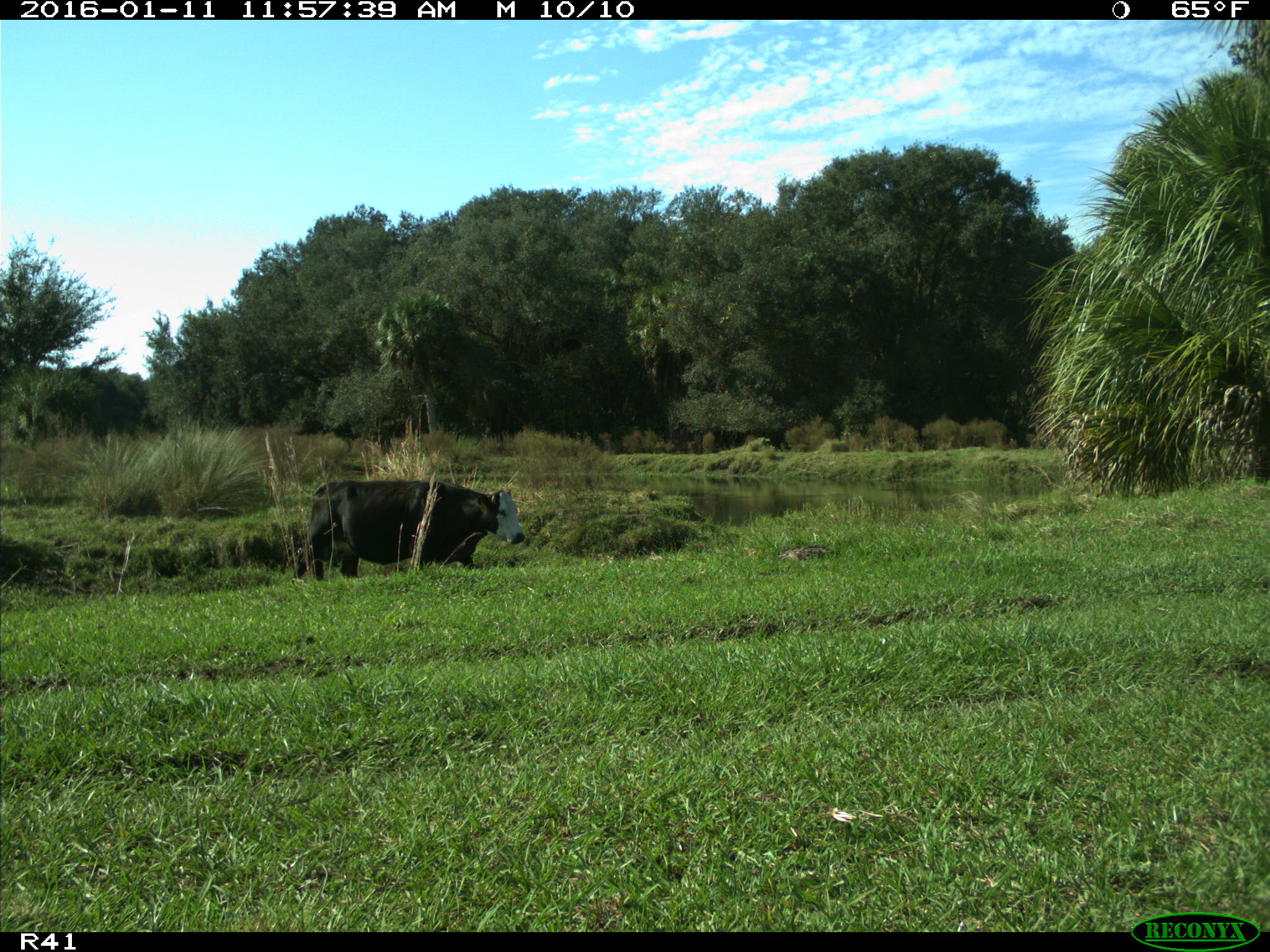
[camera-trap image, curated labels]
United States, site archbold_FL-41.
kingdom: Animalia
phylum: Chordata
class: Mammalia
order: Artiodactyla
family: Bovidae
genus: Bos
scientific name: Bos taurus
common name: domestic cow